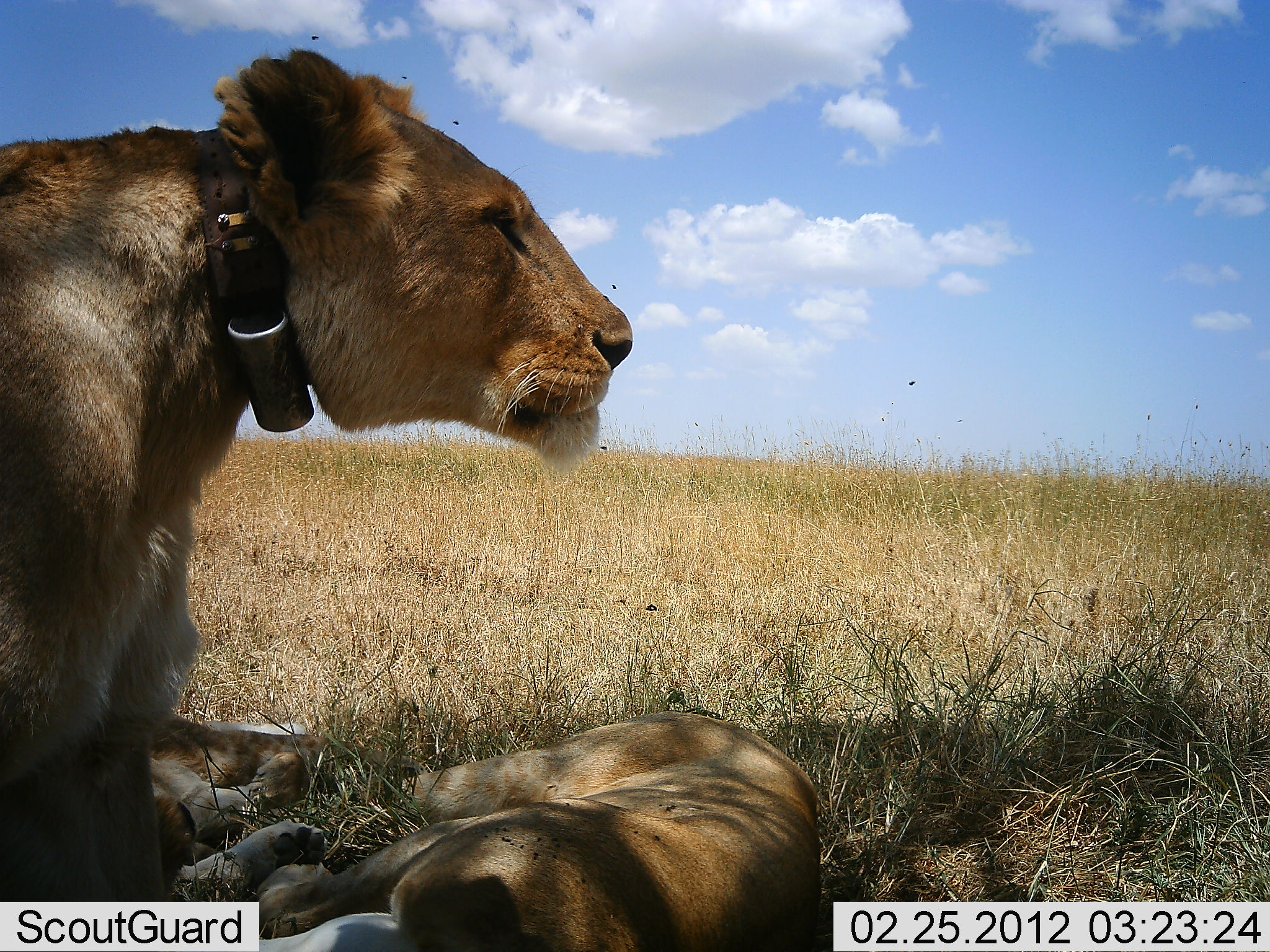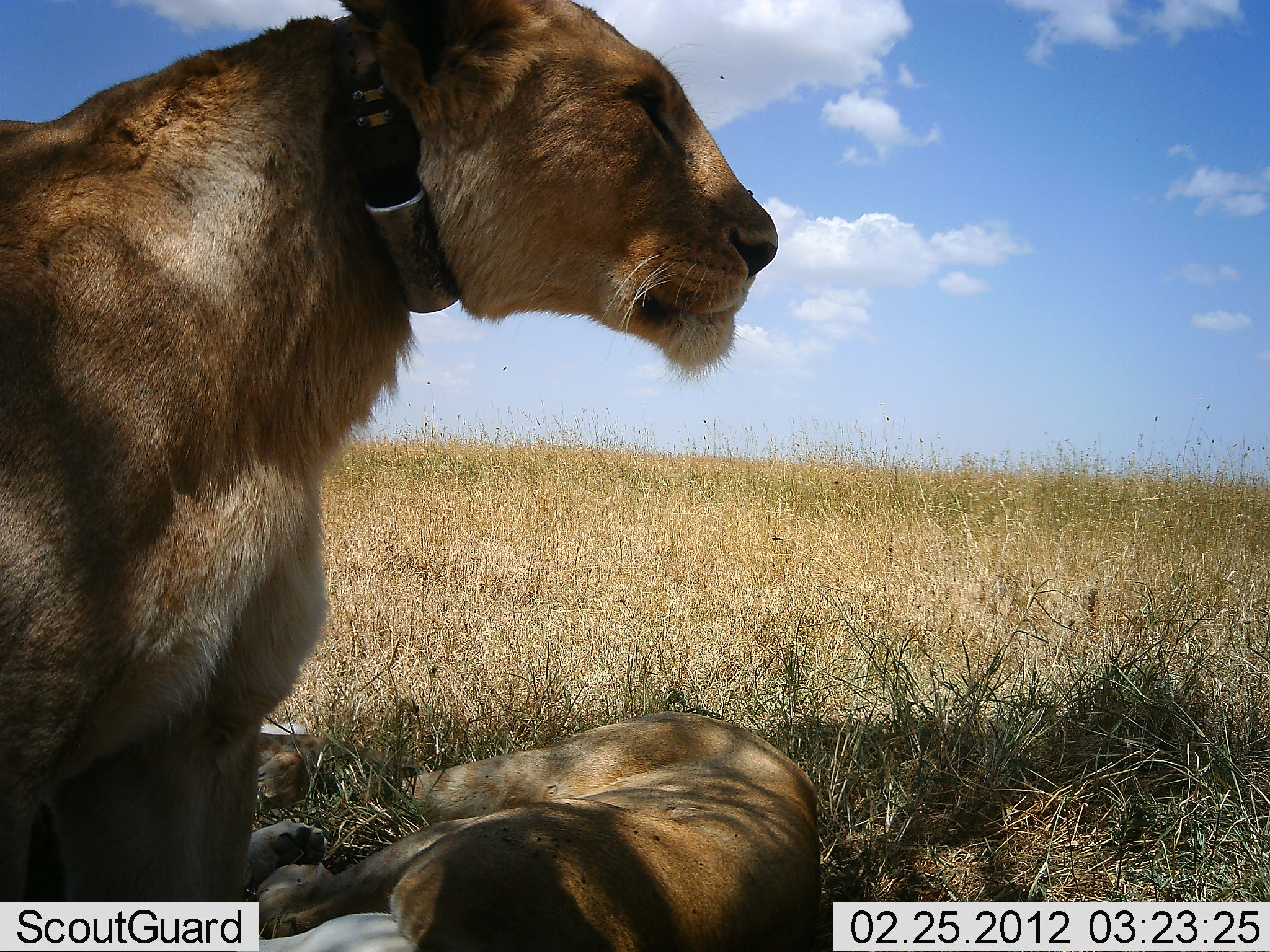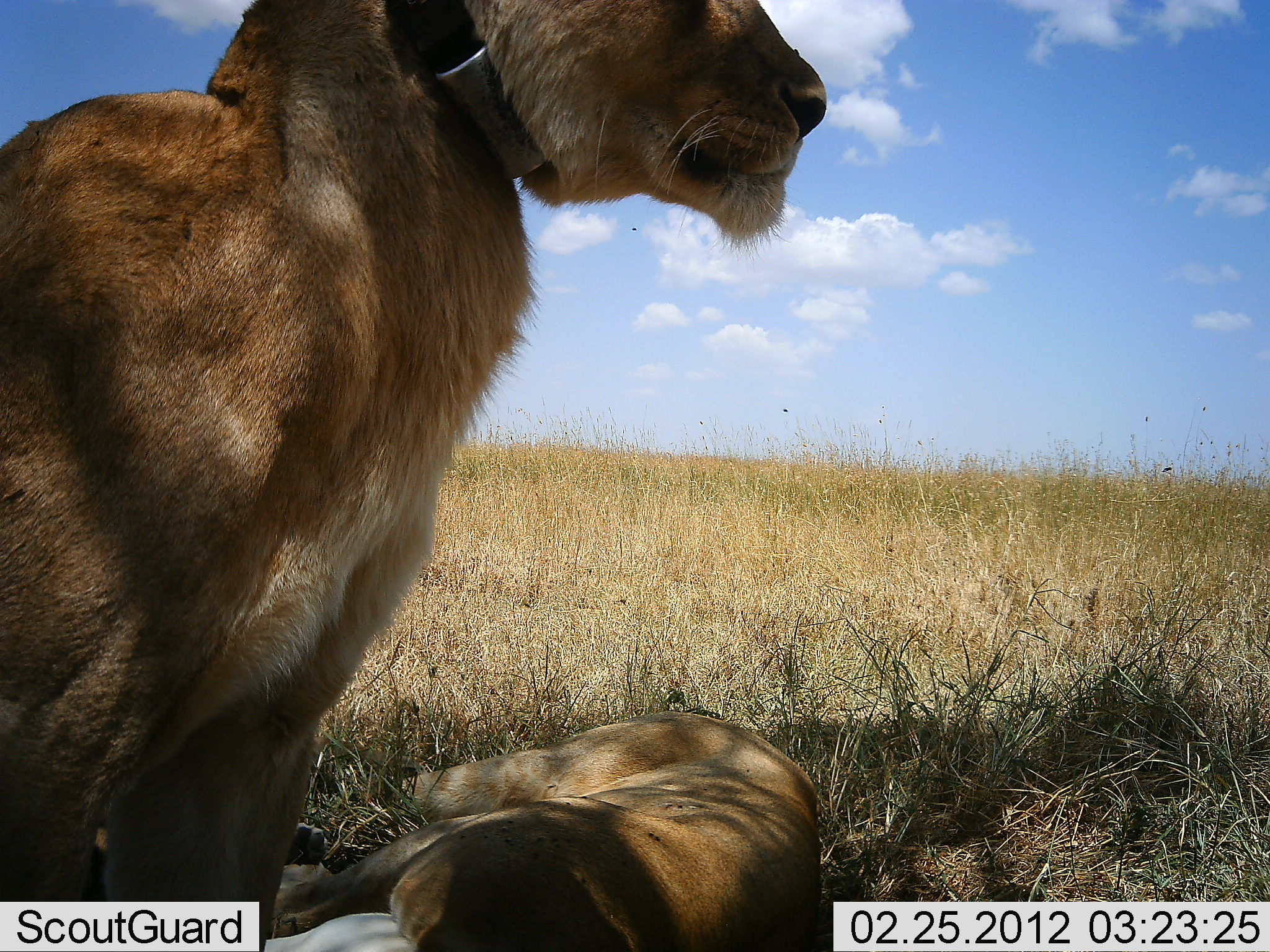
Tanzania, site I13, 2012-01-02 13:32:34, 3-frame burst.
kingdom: Animalia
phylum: Chordata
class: Mammalia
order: Carnivora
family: Felidae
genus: Panthera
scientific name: Panthera leo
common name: lion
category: lionfemale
Lionfemale (lion) (Panthera leo), count 3. Behavior (volunteer vote fractions): standing 39%, resting 100%, moving 11%, interacting 0%. Young present (vote fraction): 11%. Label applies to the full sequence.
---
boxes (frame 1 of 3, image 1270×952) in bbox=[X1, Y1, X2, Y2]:
animal: bbox=[0, 47, 634, 902]; bbox=[260, 708, 824, 952]; bbox=[148, 712, 331, 897]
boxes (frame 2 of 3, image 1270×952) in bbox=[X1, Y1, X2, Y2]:
animal: bbox=[0, 0, 779, 901]; bbox=[255, 710, 822, 952]; bbox=[246, 715, 331, 897]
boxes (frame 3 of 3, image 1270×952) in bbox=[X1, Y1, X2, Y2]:
animal: bbox=[1, 0, 829, 951]; bbox=[265, 708, 824, 952]; bbox=[284, 820, 329, 866]